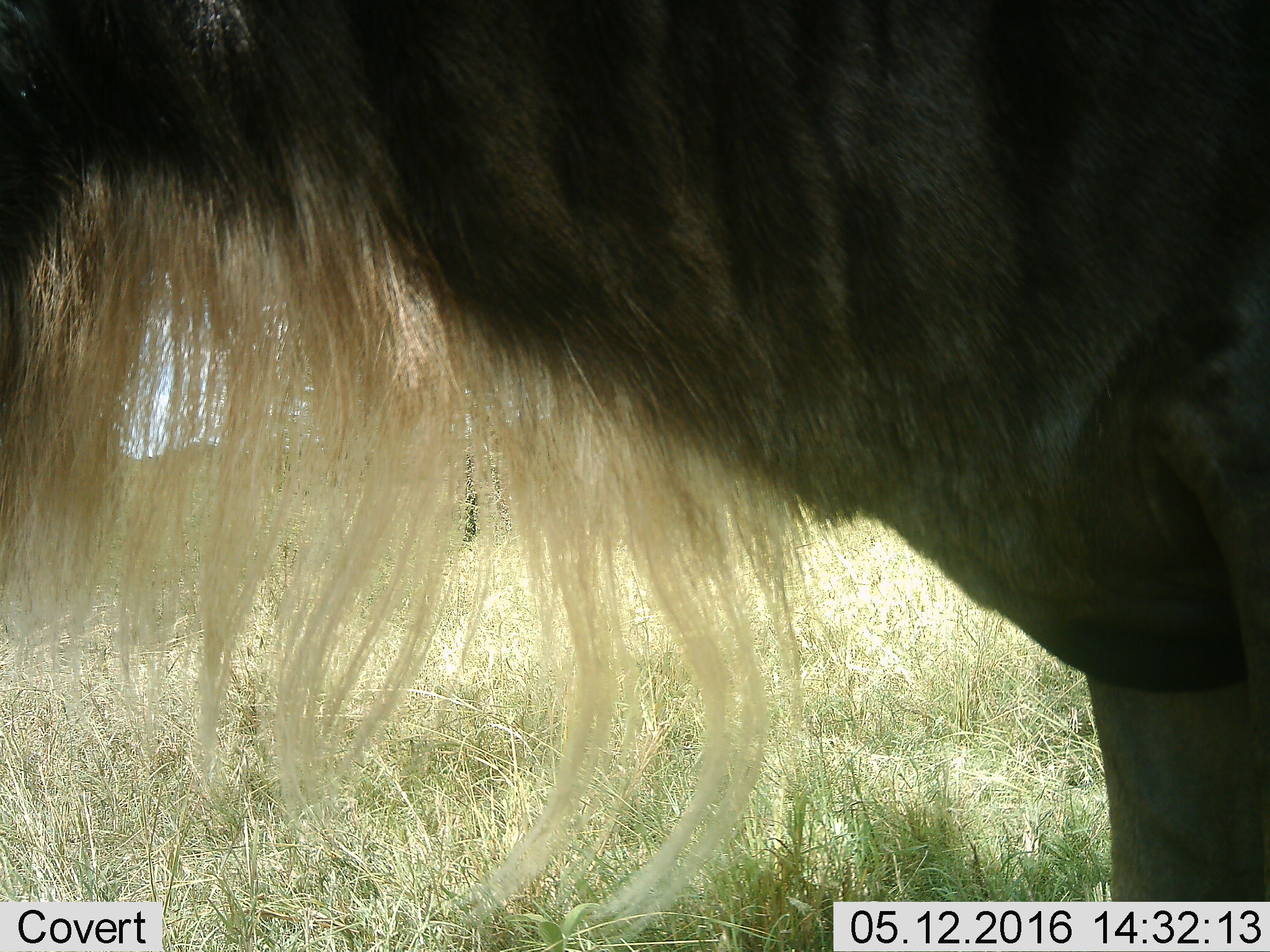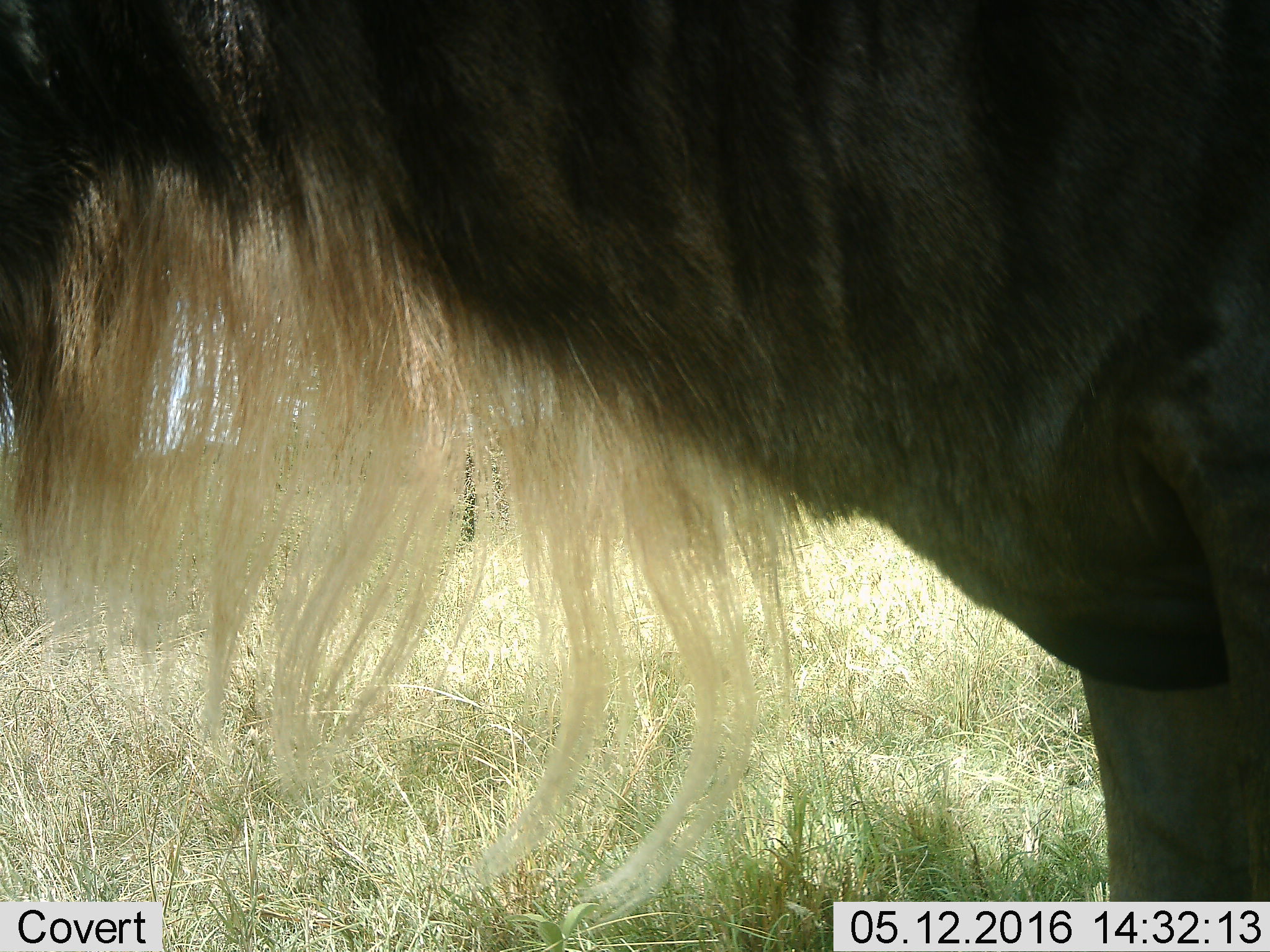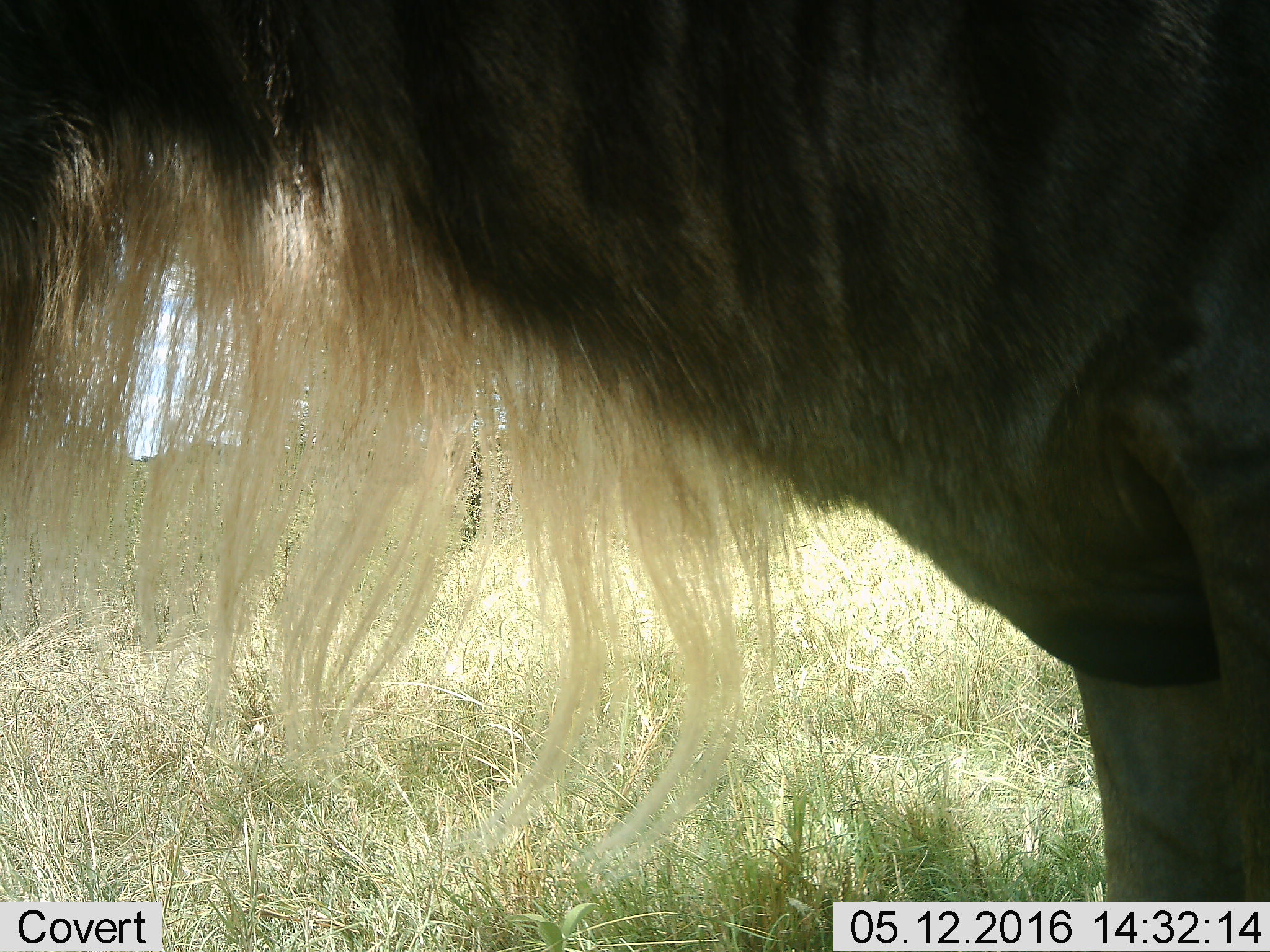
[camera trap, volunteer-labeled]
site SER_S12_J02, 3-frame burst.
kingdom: Animalia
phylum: Chordata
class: Mammalia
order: Artiodactyla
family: Bovidae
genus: Connochaetes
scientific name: Connochaetes taurinus taurinus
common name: blue wildebeest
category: wildebeestblue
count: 1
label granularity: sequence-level